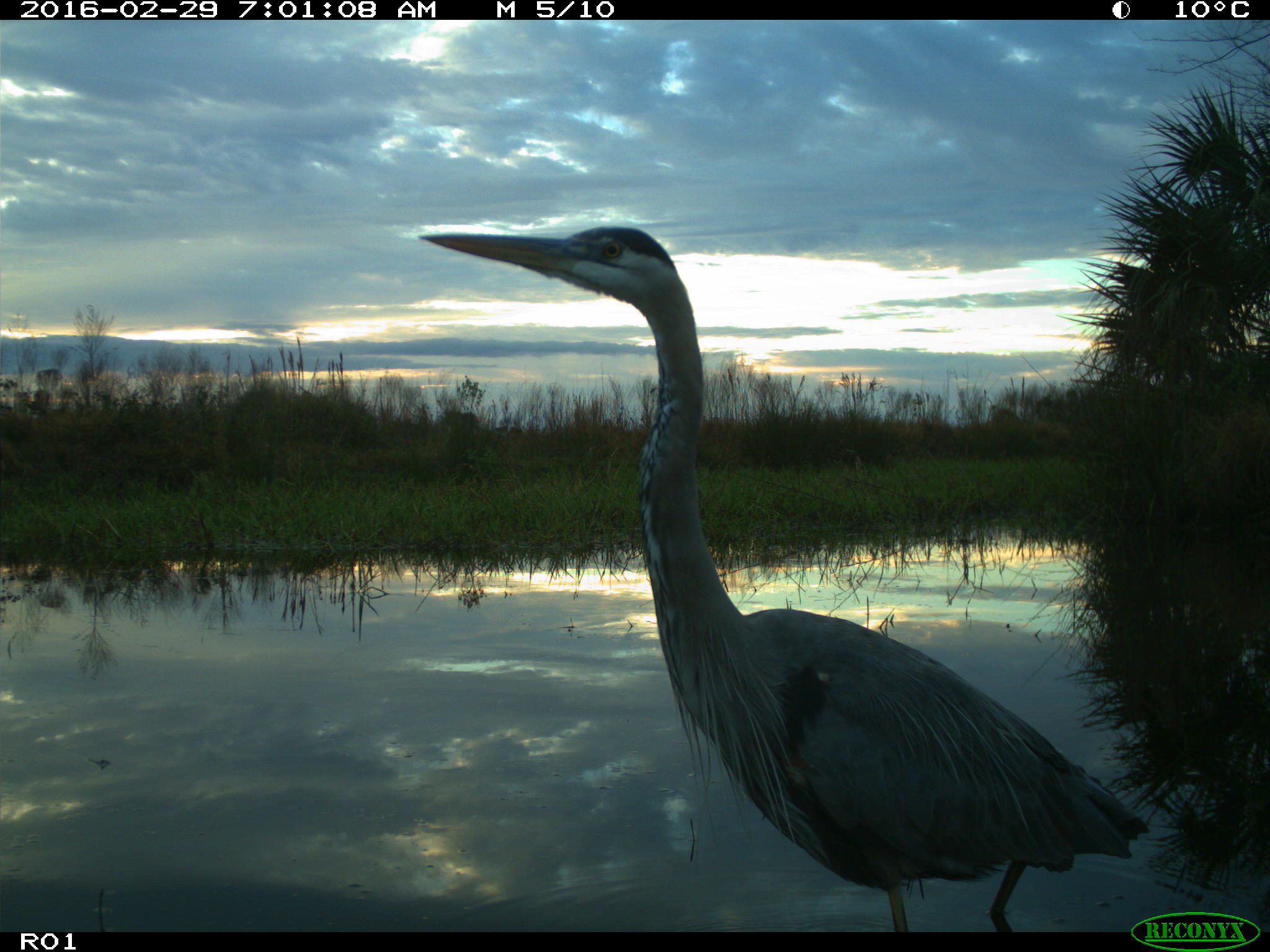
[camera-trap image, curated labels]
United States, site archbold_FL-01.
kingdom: Animalia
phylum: Chordata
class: Aves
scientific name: Aves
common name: birds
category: unidentified bird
Unidentified bird (birds) (Aves).